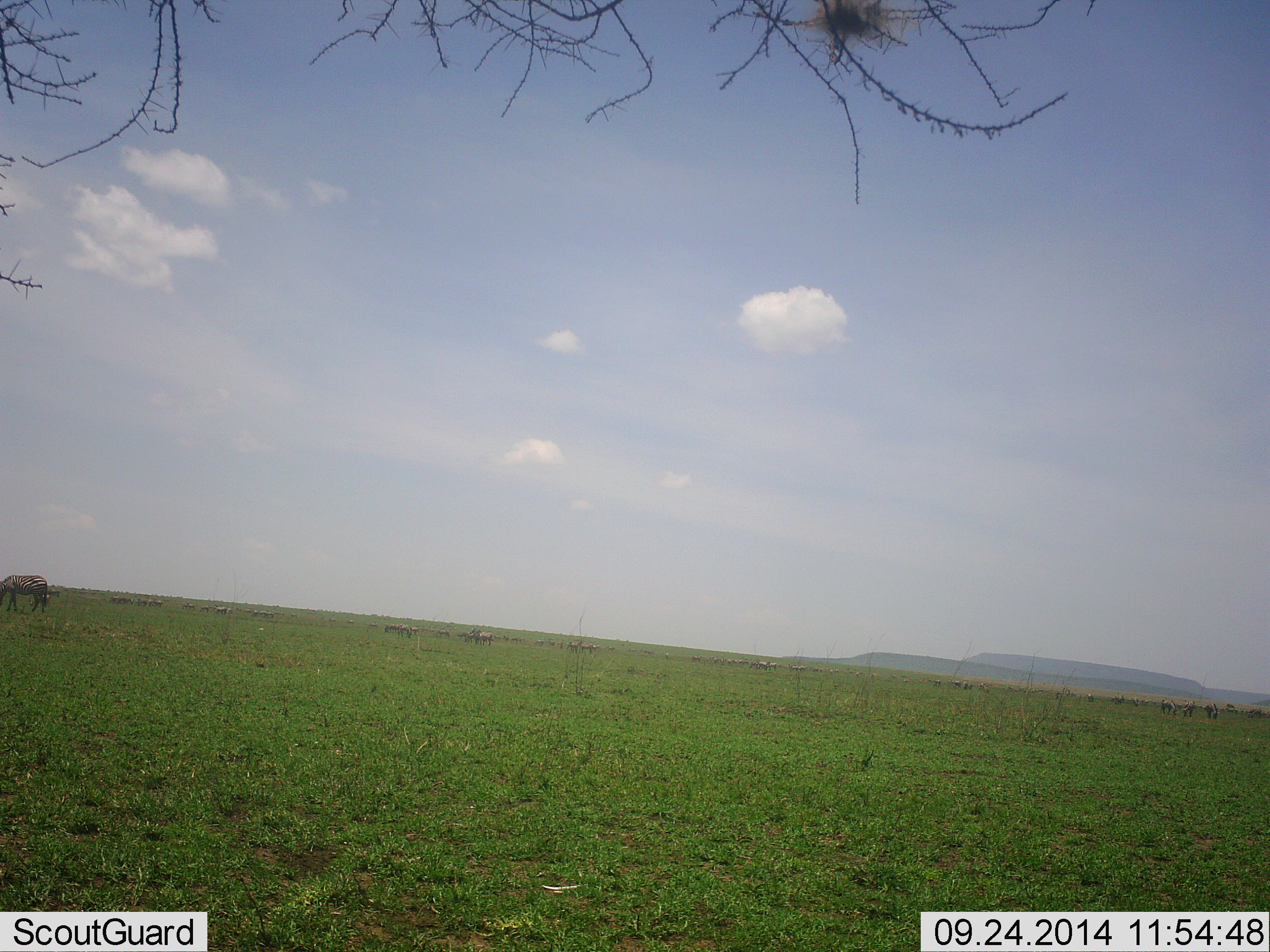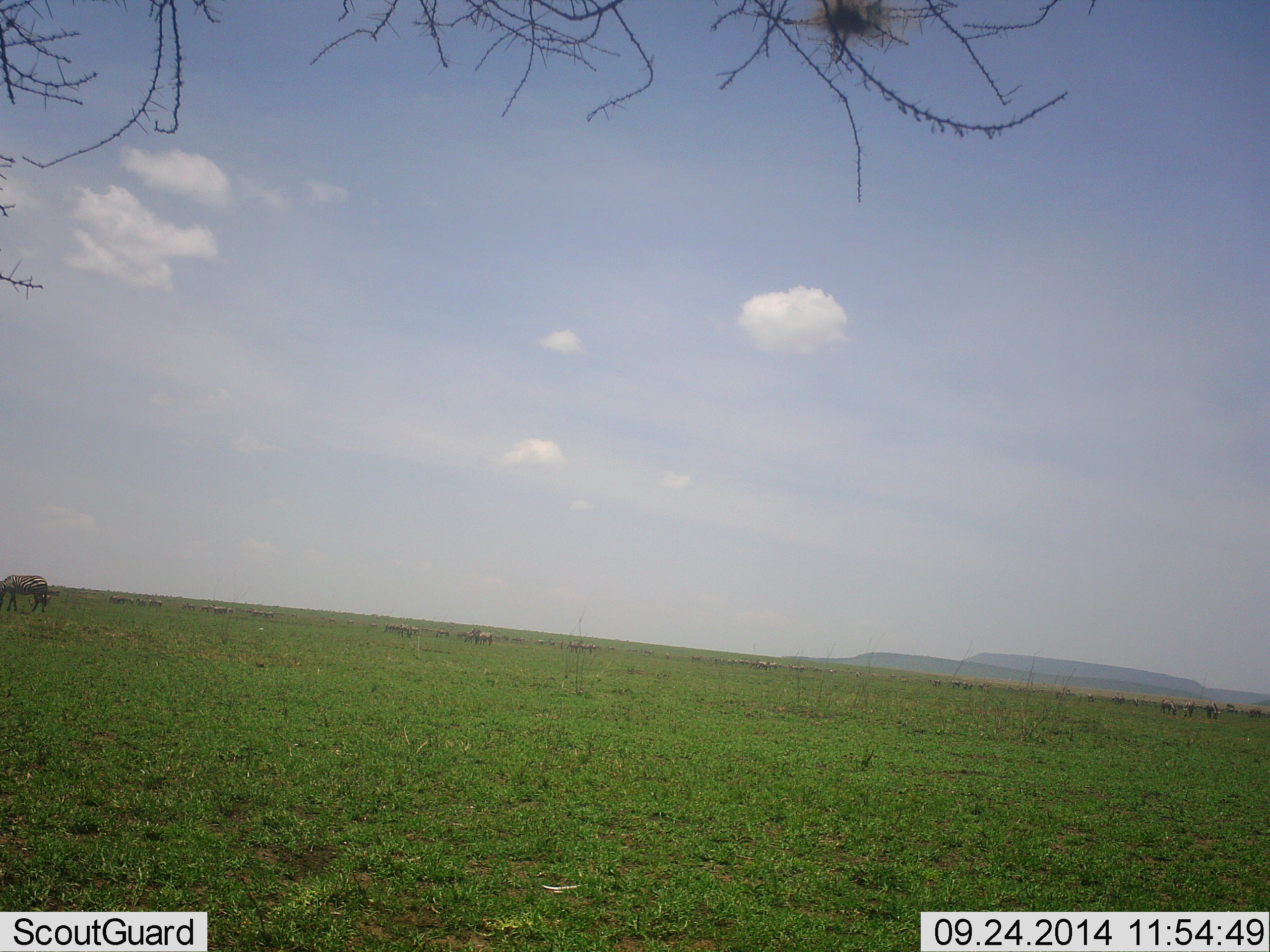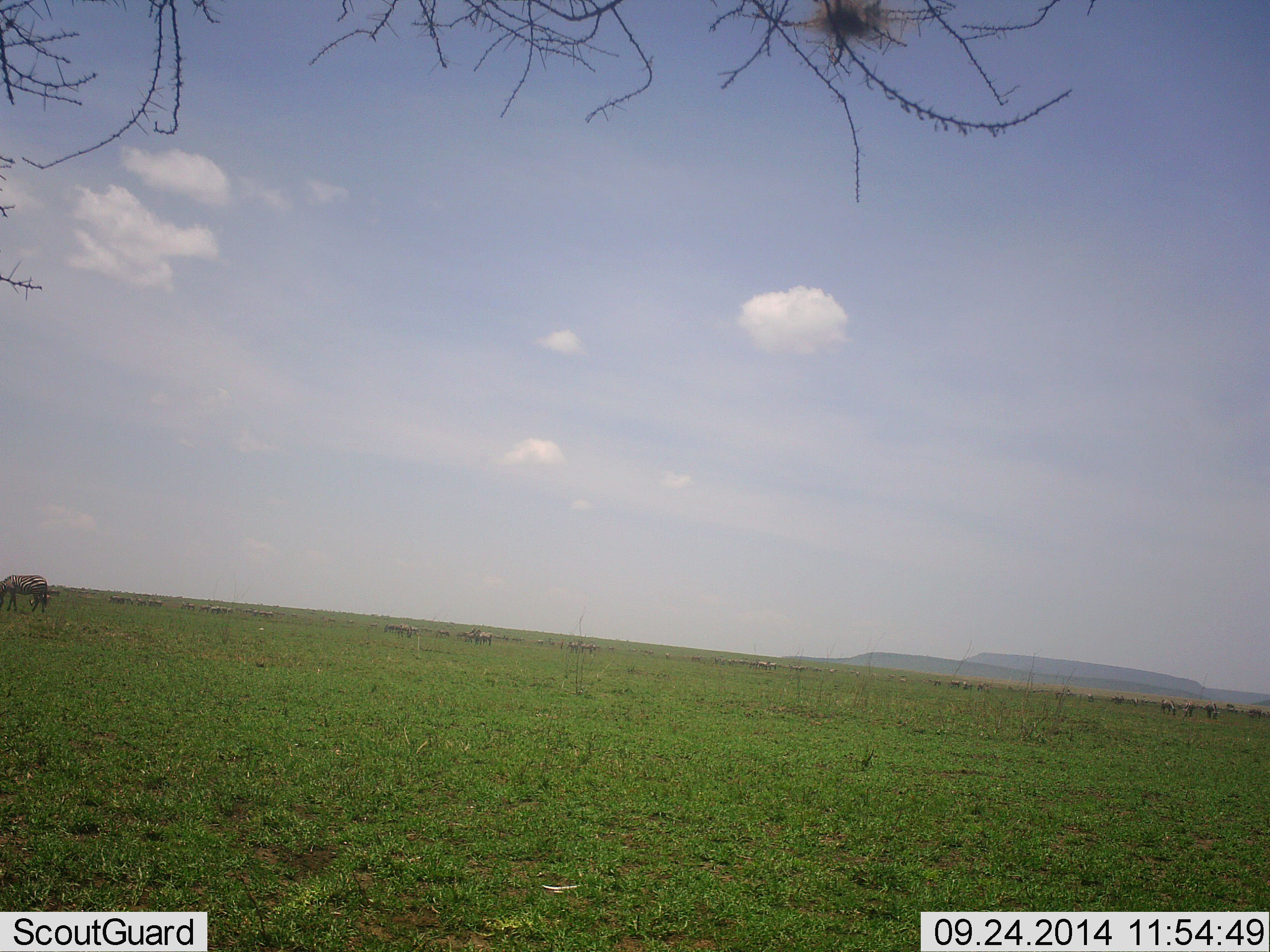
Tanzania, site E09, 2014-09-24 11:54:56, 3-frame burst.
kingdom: Animalia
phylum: Chordata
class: Mammalia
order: Artiodactyla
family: Bovidae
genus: Connochaetes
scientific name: Connochaetes taurinus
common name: blue wildebeest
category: wildebeest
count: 11-50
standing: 75%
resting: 0%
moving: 38%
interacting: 0%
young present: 0%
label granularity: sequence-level